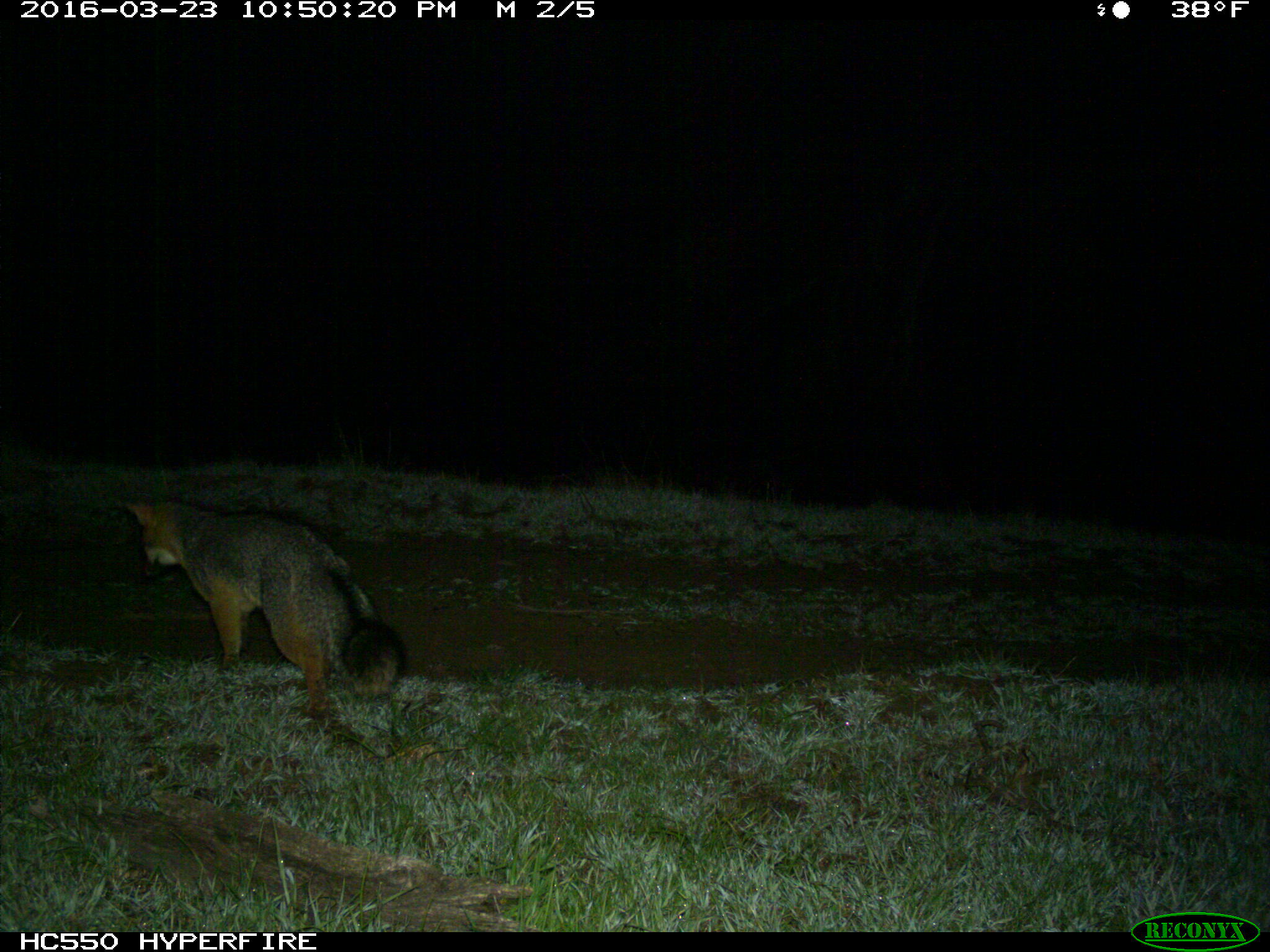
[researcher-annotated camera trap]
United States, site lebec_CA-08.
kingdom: Animalia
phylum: Chordata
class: Mammalia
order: Carnivora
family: Canidae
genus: Urocyon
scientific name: Urocyon cinereoargenteus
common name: gray fox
Urocyon cinereoargenteus (gray fox).